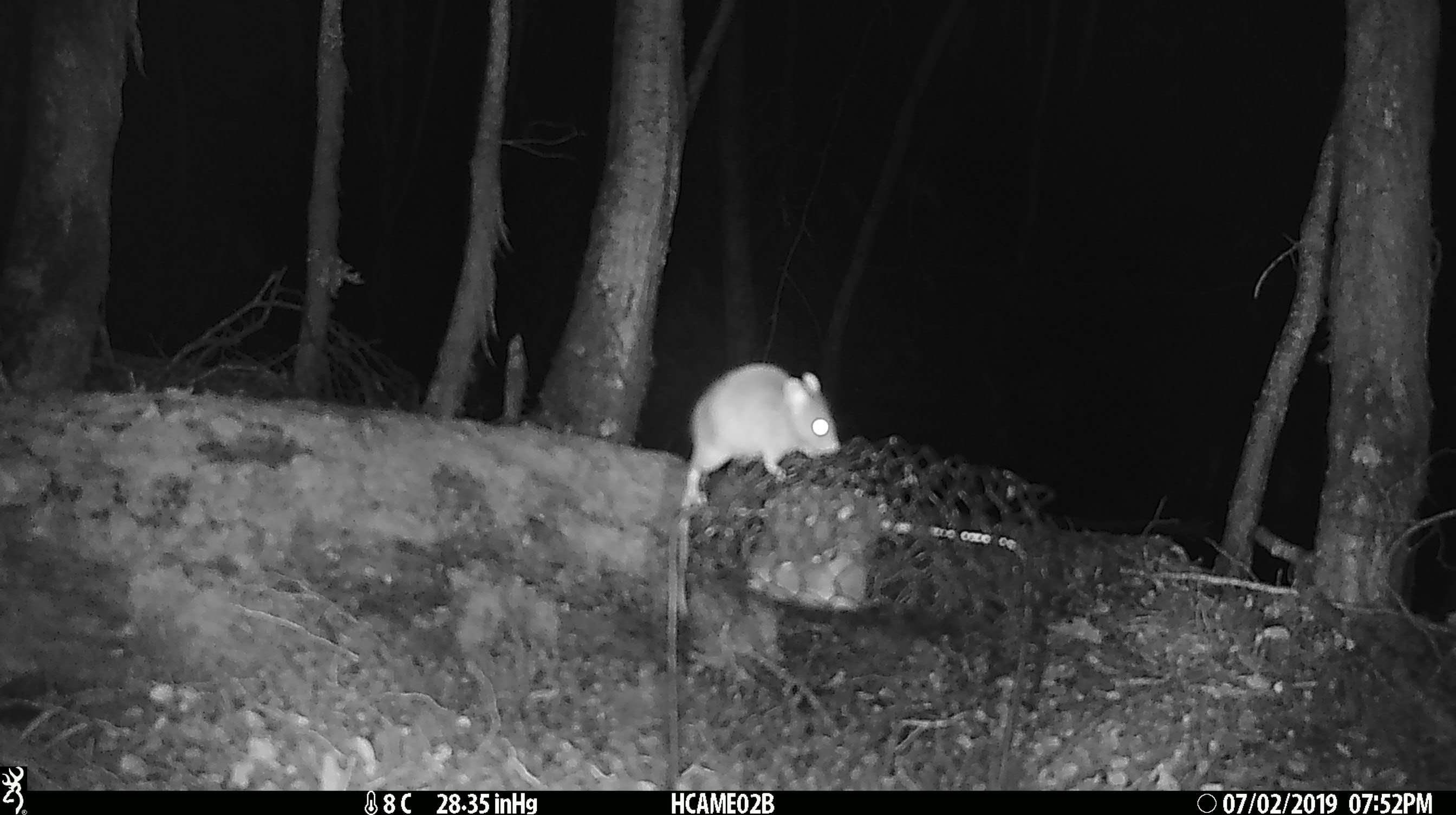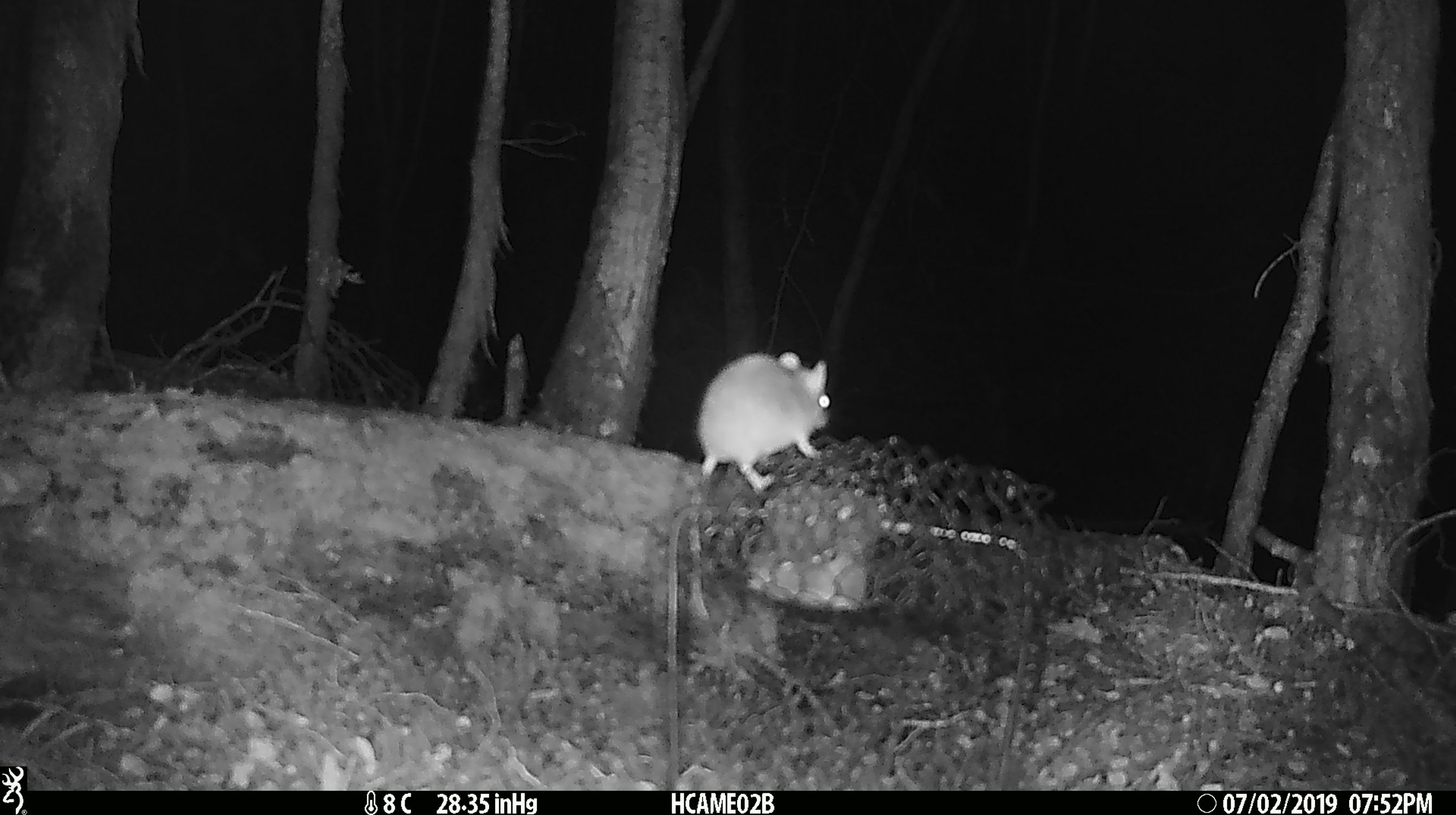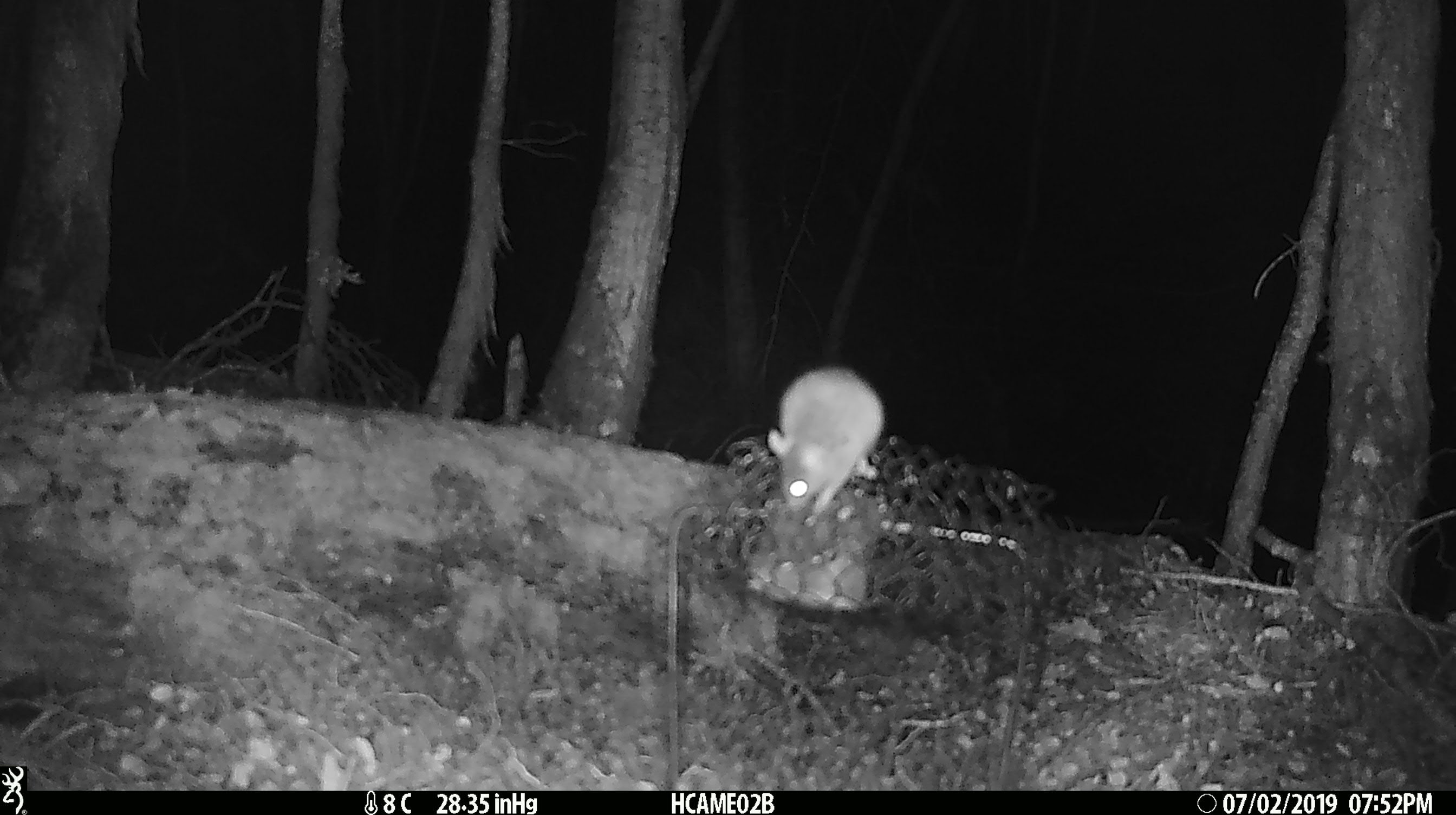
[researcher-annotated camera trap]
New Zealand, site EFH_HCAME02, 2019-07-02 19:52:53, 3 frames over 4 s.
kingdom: Animalia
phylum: Chordata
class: Mammalia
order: Rodentia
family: Muridae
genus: Mus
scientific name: Mus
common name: mouse